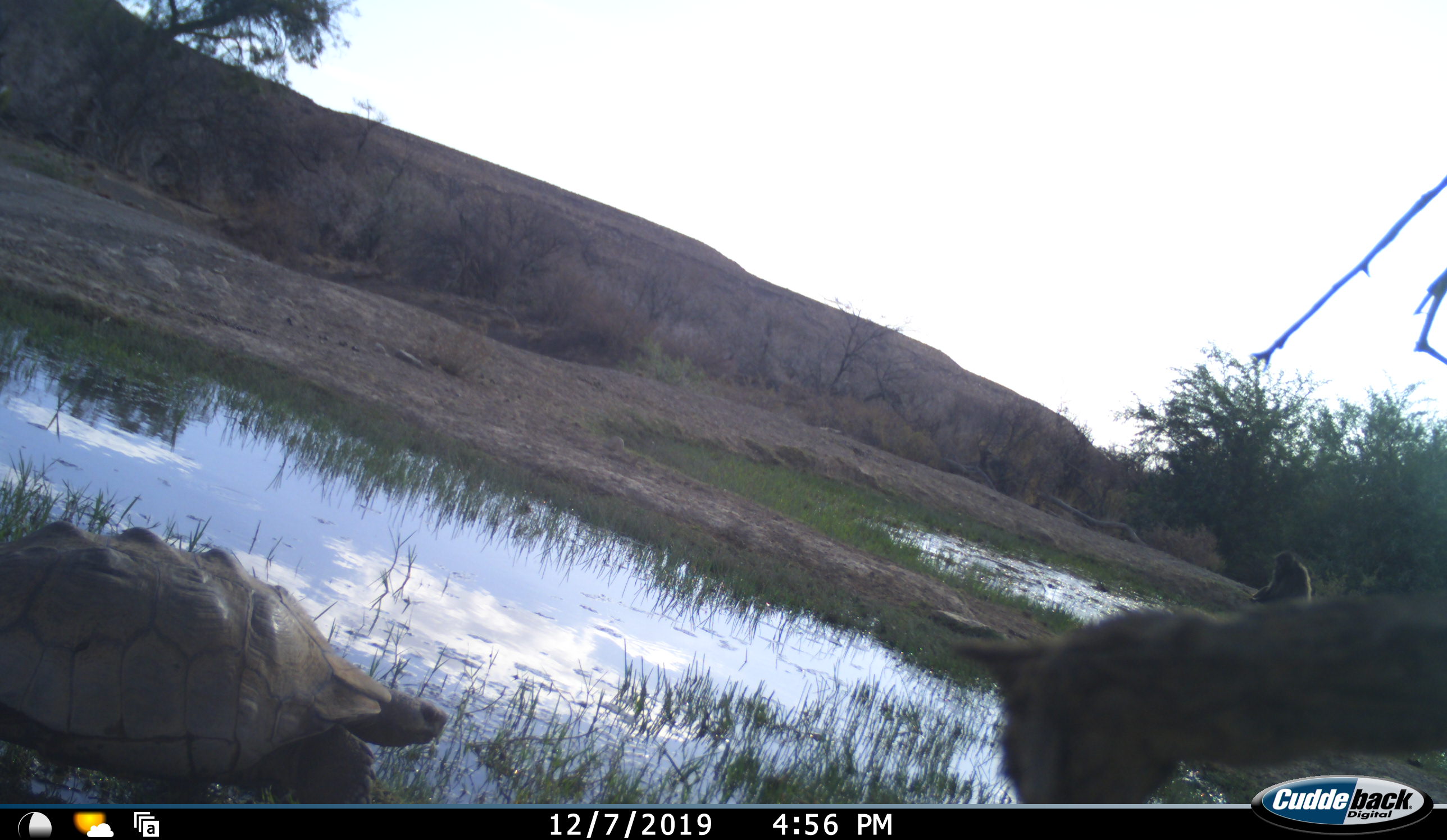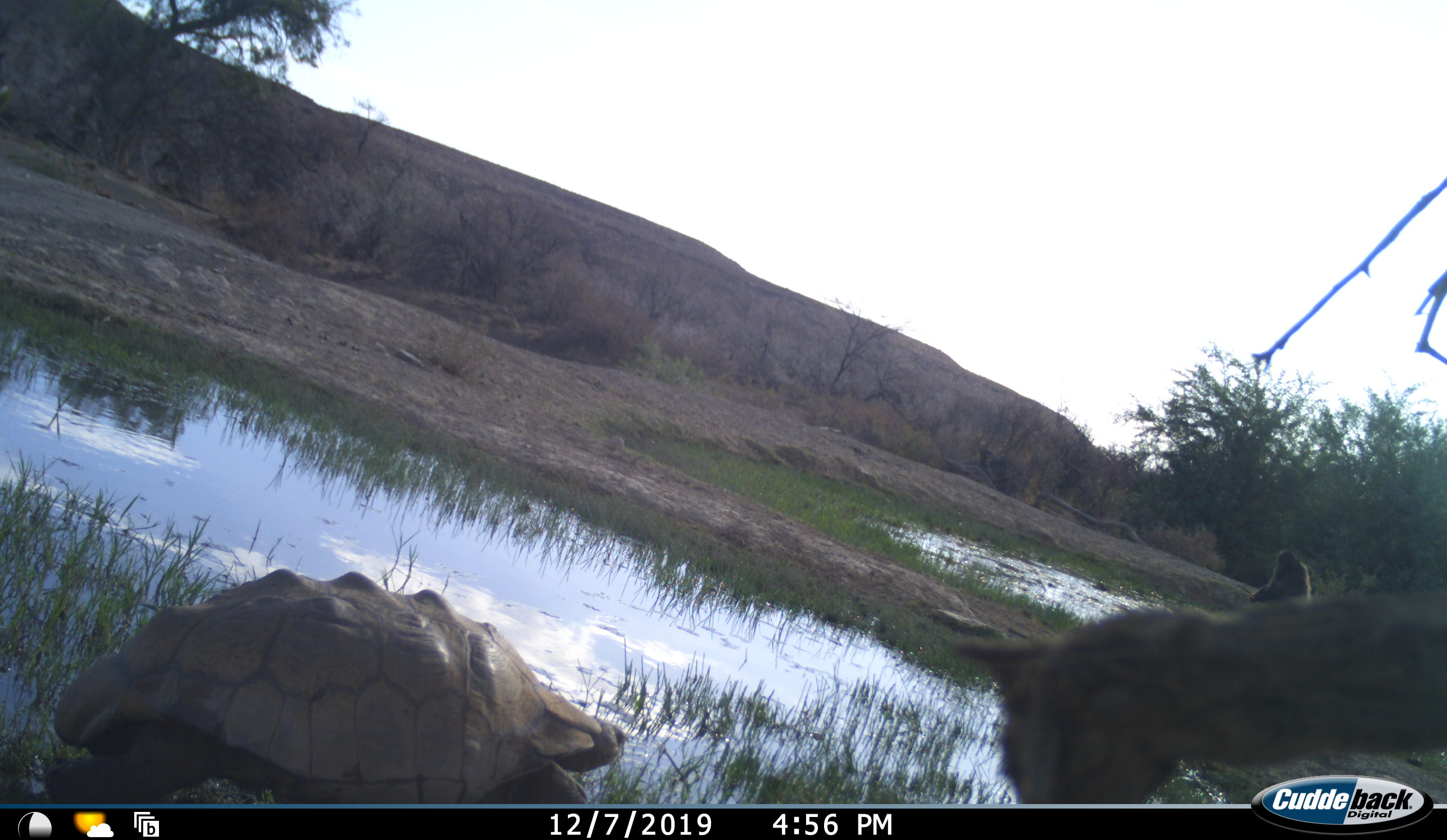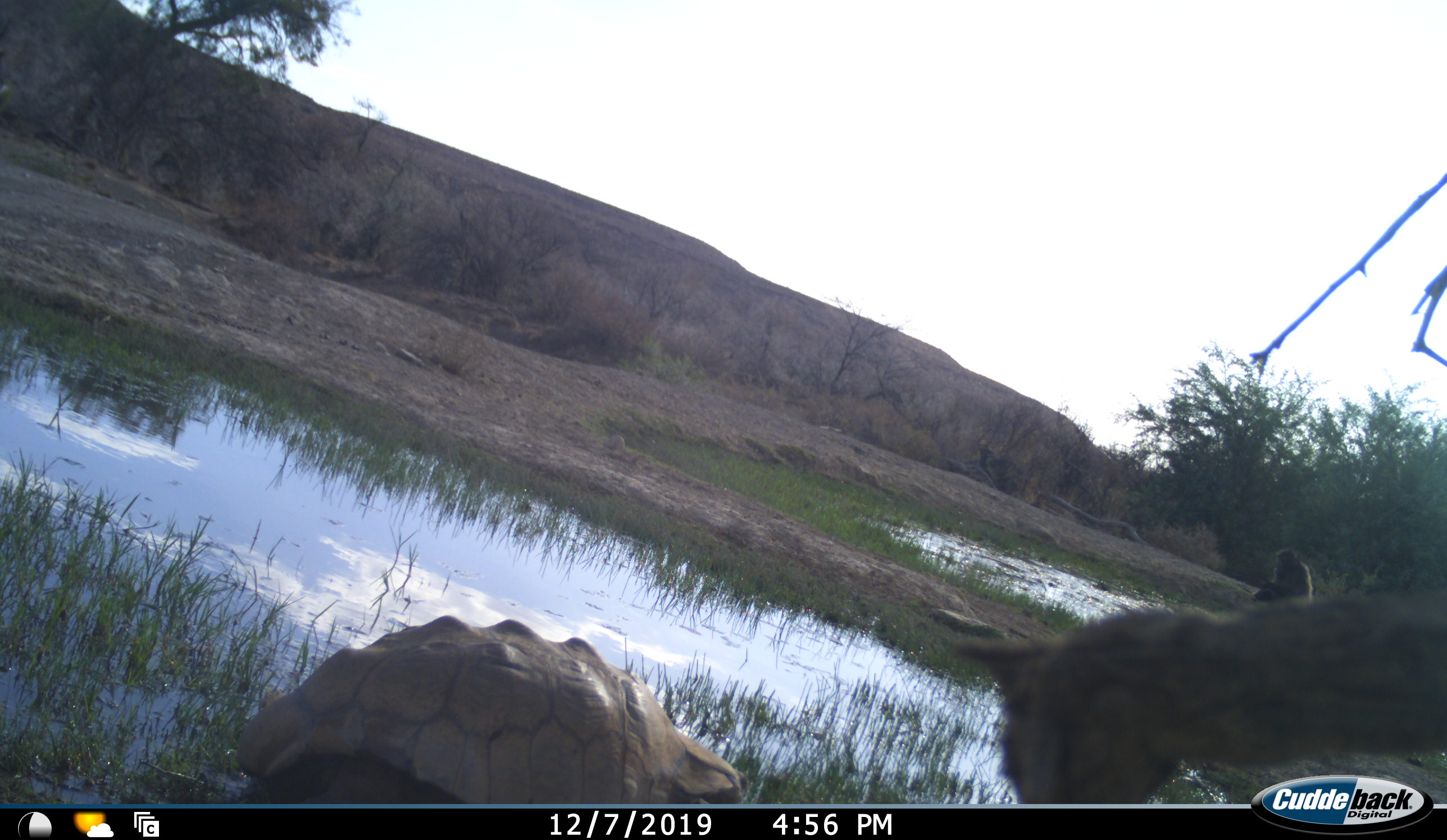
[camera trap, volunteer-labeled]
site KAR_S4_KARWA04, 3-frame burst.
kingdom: Animalia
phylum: Chordata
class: Mammalia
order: Primates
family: Cercopithecidae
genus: Papio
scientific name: Papio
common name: baboon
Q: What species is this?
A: Baboon (Papio).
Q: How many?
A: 1.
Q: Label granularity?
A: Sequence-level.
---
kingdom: Animalia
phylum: Chordata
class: Reptilia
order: Testudines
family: Testudinidae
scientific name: Testudinidae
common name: tortoise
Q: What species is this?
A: Tortoise (Testudinidae).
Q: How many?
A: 1.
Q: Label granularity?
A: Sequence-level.